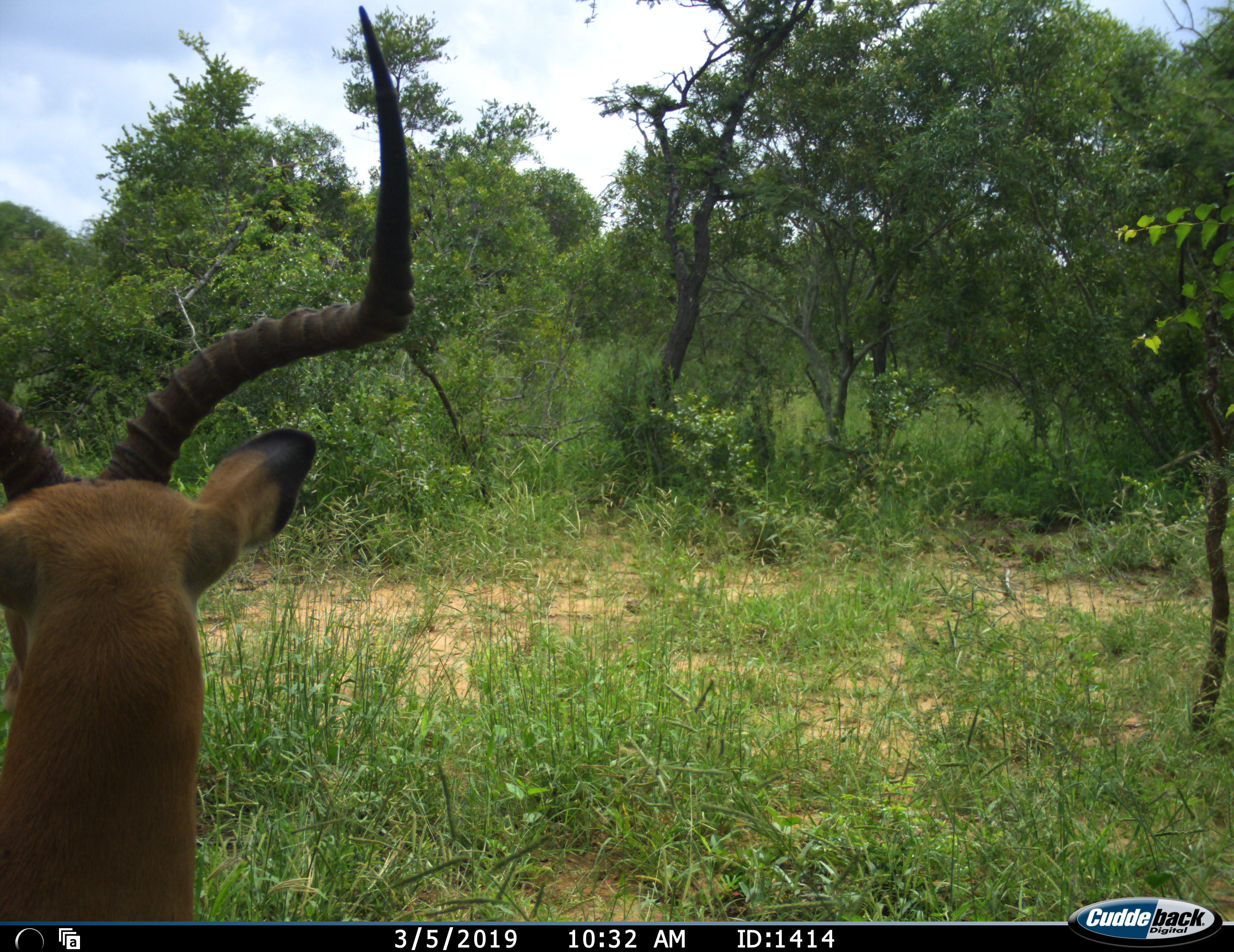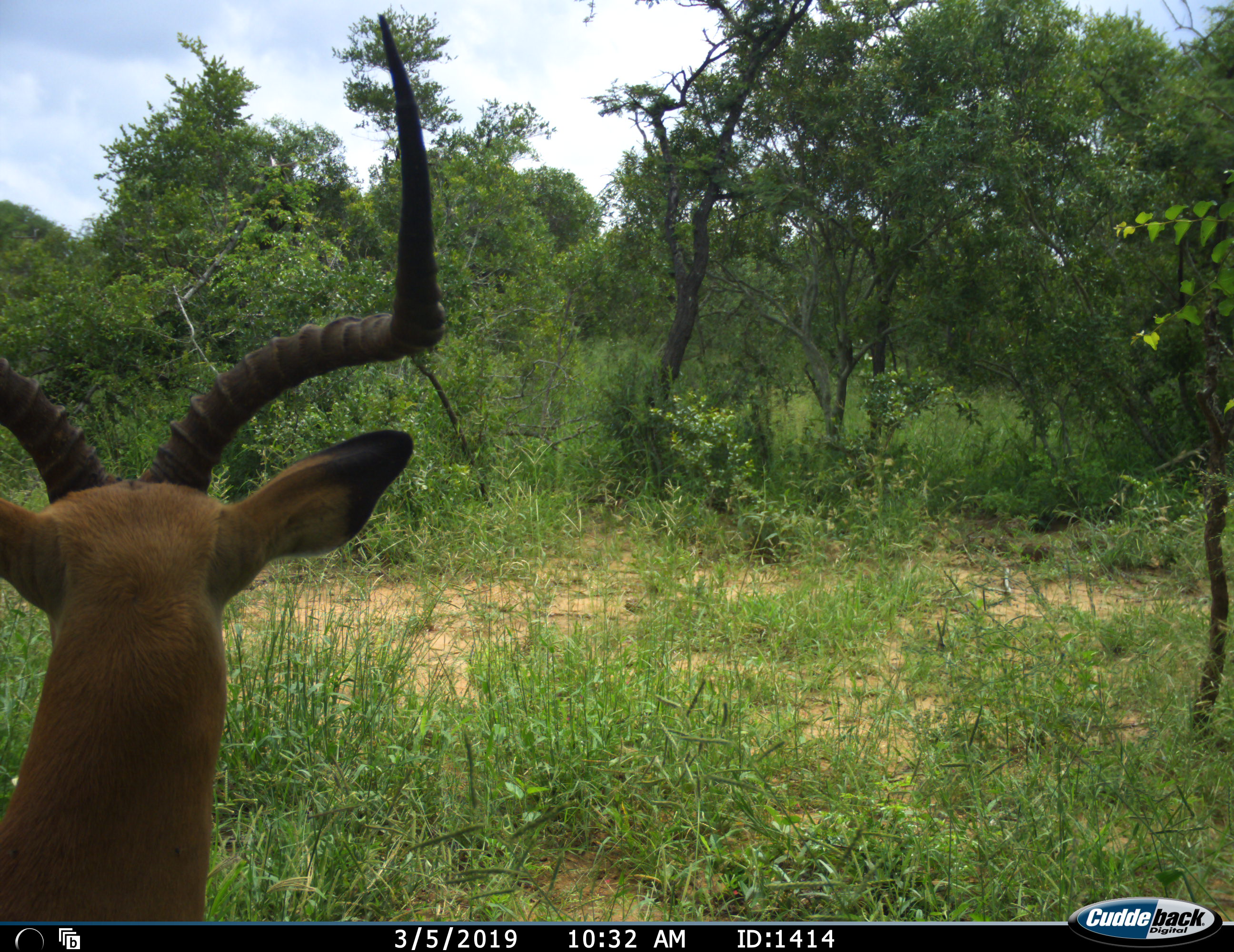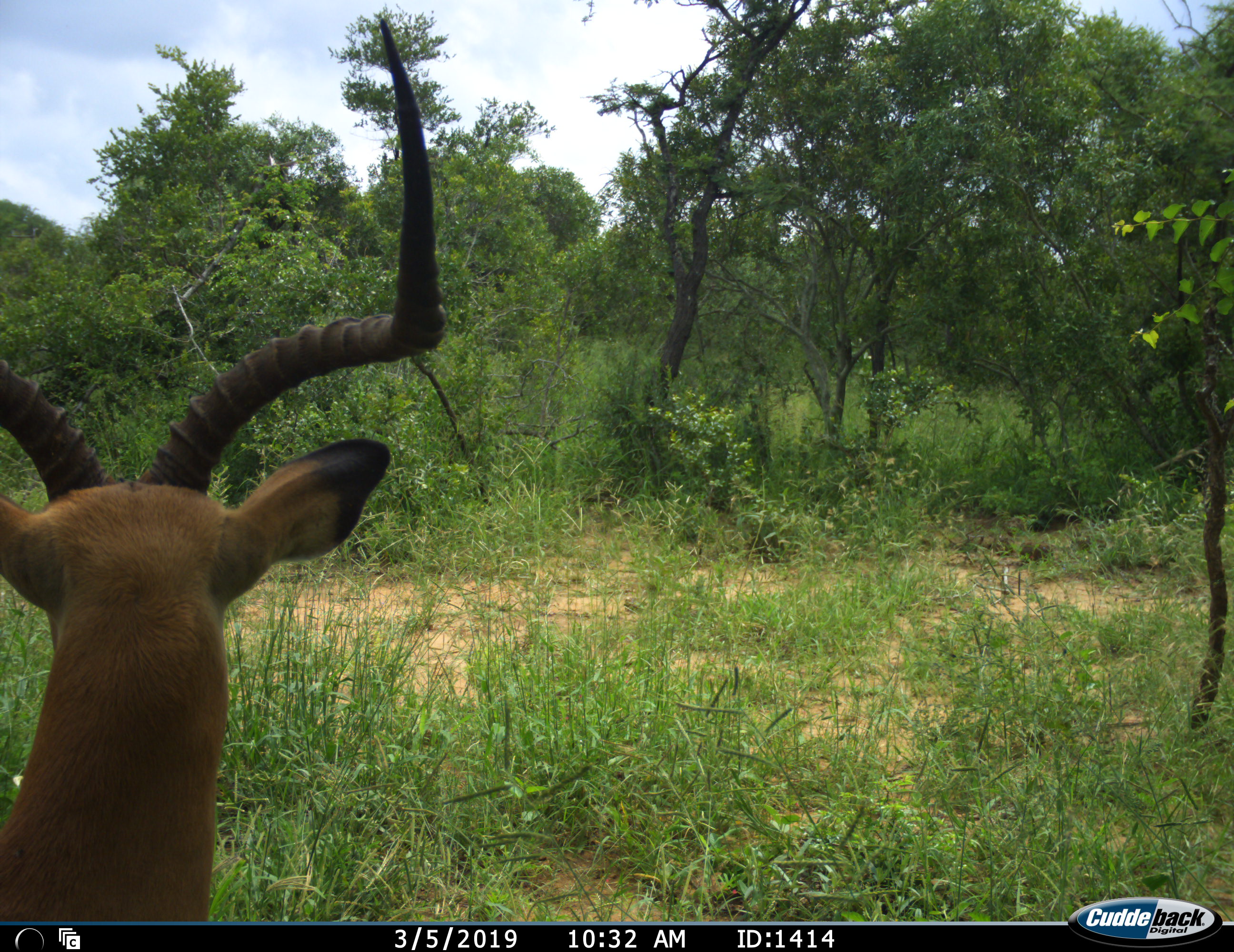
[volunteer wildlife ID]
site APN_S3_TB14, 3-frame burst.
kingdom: Animalia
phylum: Chordata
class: Mammalia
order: Artiodactyla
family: Bovidae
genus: Aepyceros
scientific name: Aepyceros melampus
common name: impala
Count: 1.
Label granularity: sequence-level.